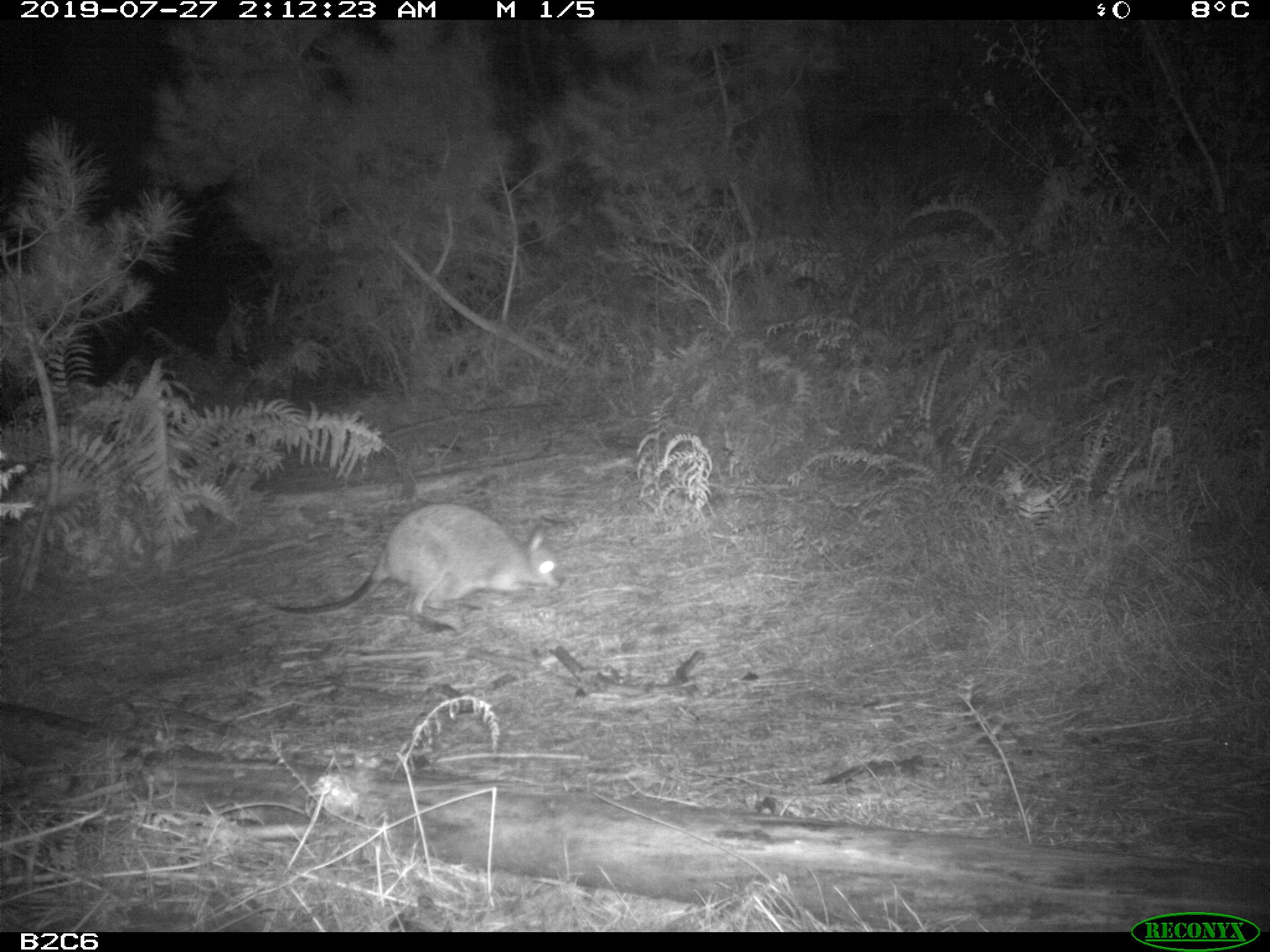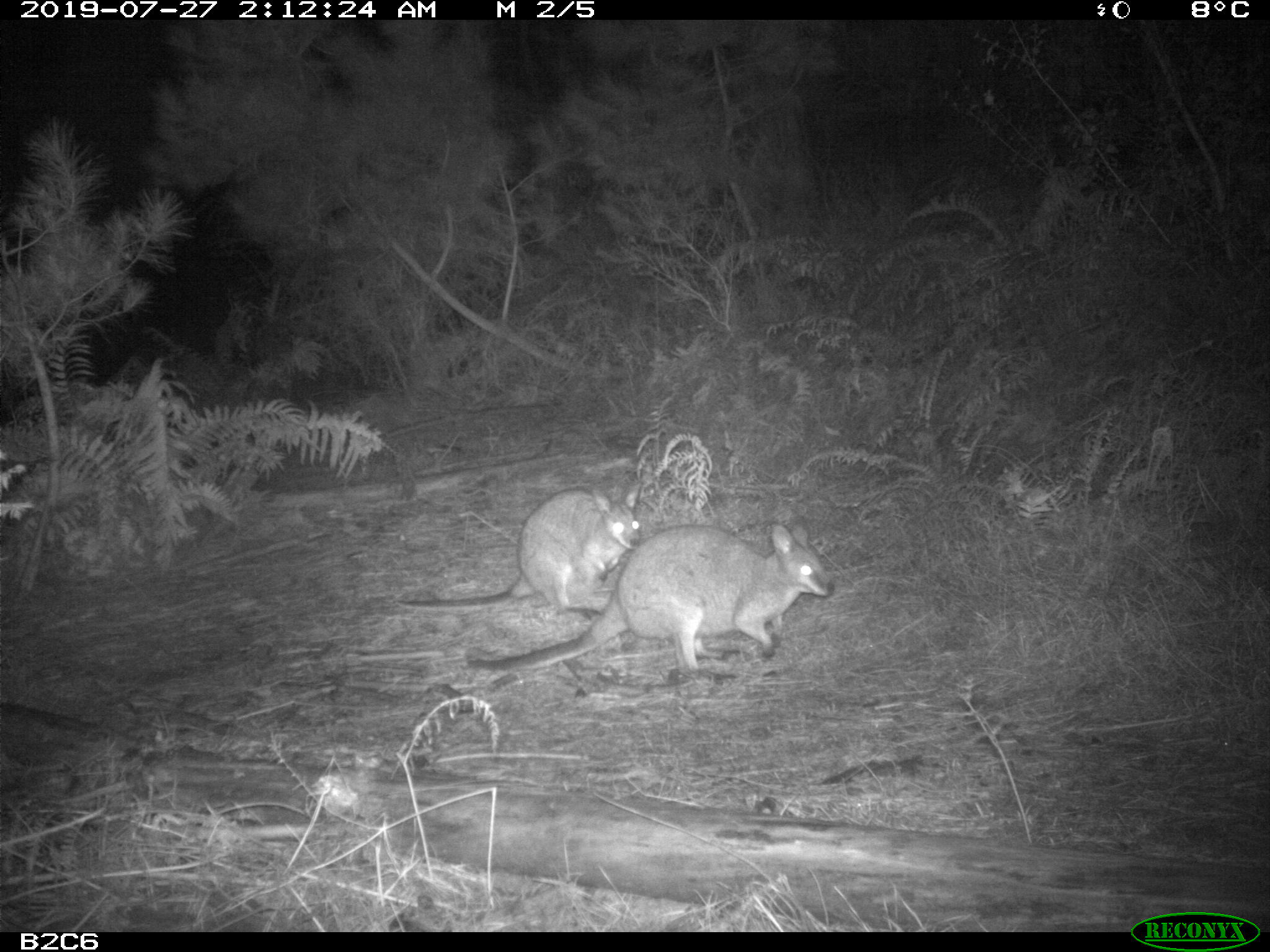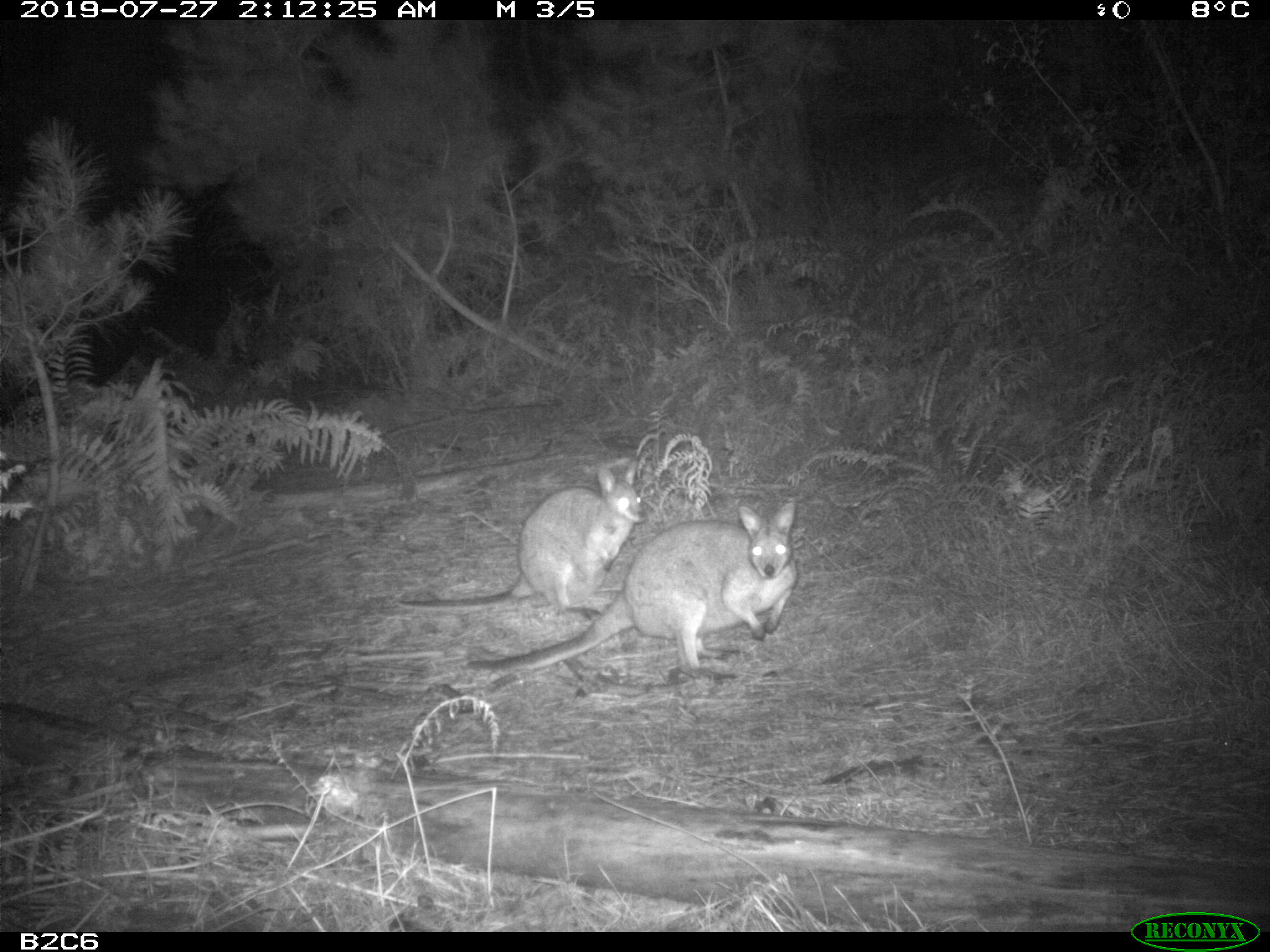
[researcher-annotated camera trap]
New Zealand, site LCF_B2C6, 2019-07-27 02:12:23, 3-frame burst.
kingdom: Animalia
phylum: Chordata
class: Mammalia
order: Diprotodontia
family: Macropodidae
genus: Notamacropus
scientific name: Notamacropus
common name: wallaby